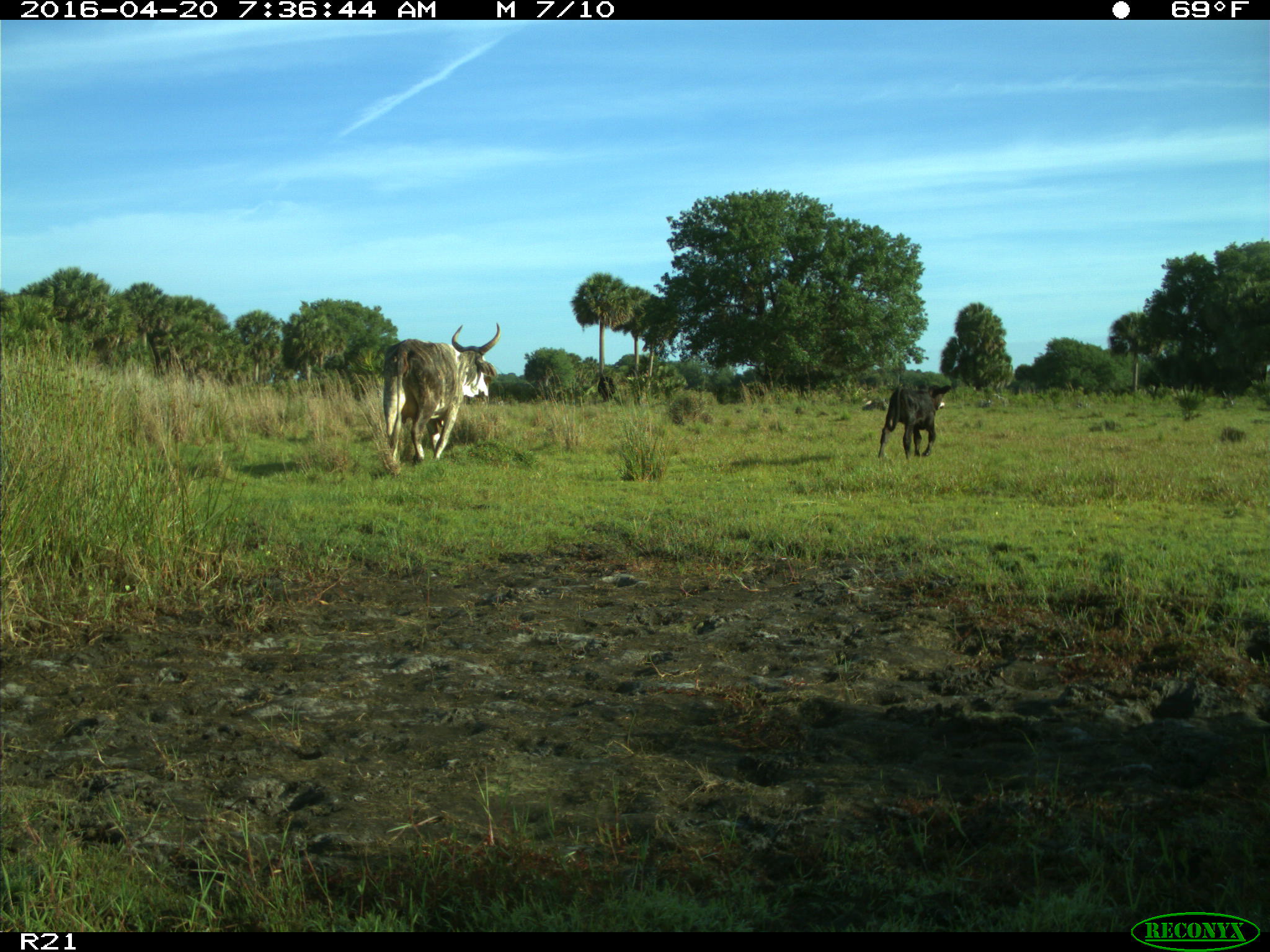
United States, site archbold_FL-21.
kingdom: Animalia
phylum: Chordata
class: Mammalia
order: Artiodactyla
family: Bovidae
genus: Bos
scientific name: Bos taurus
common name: domestic cow